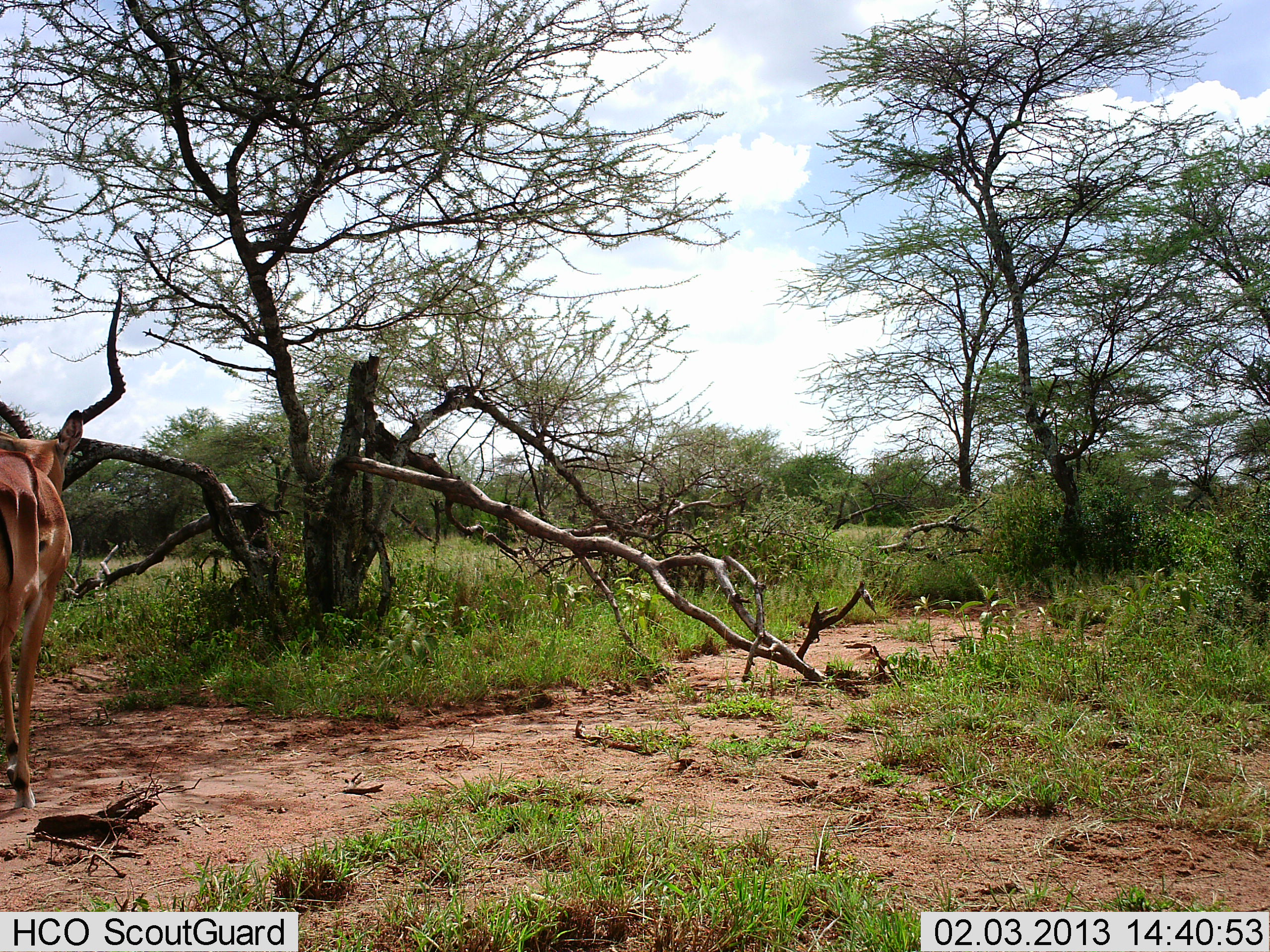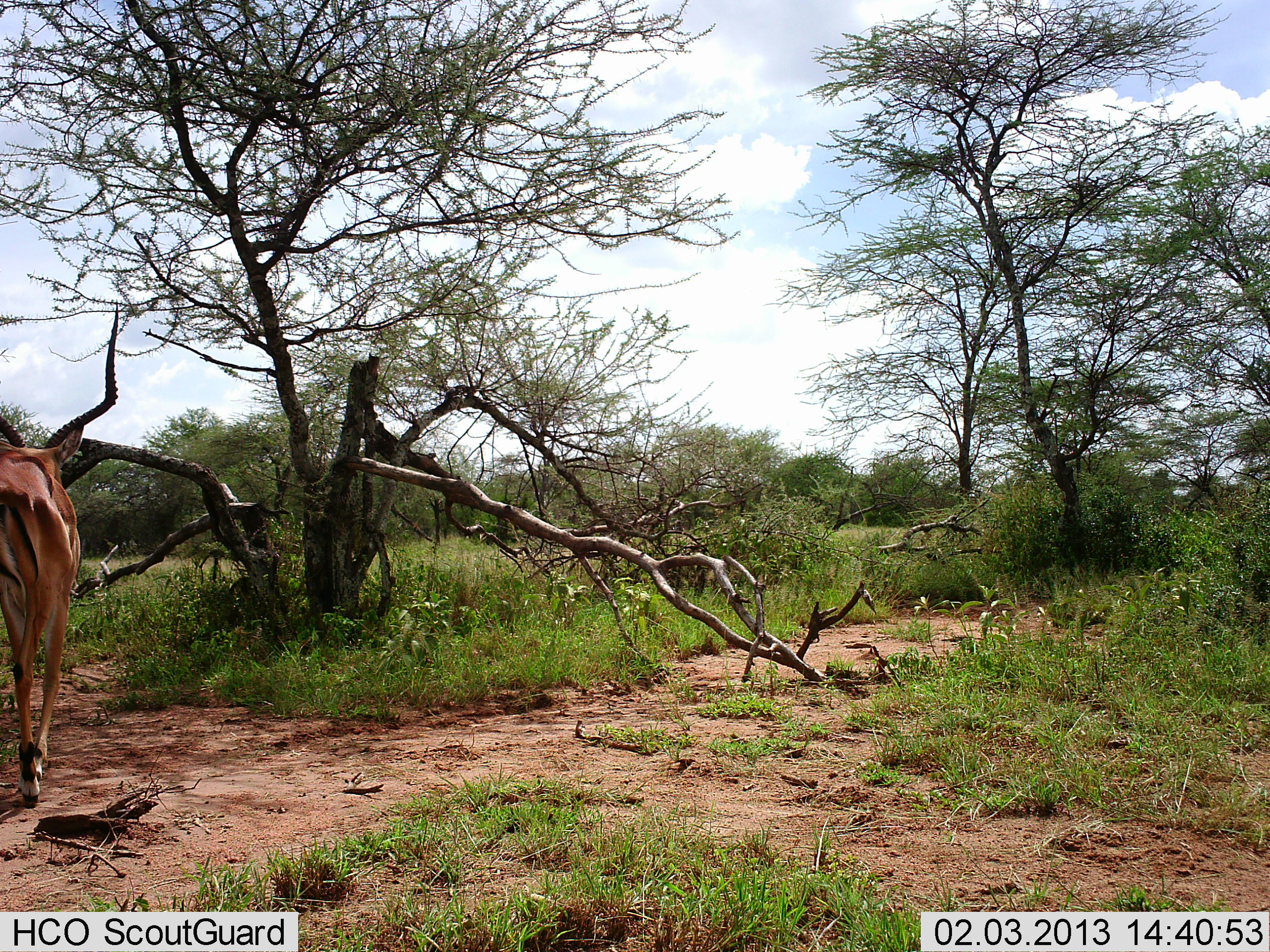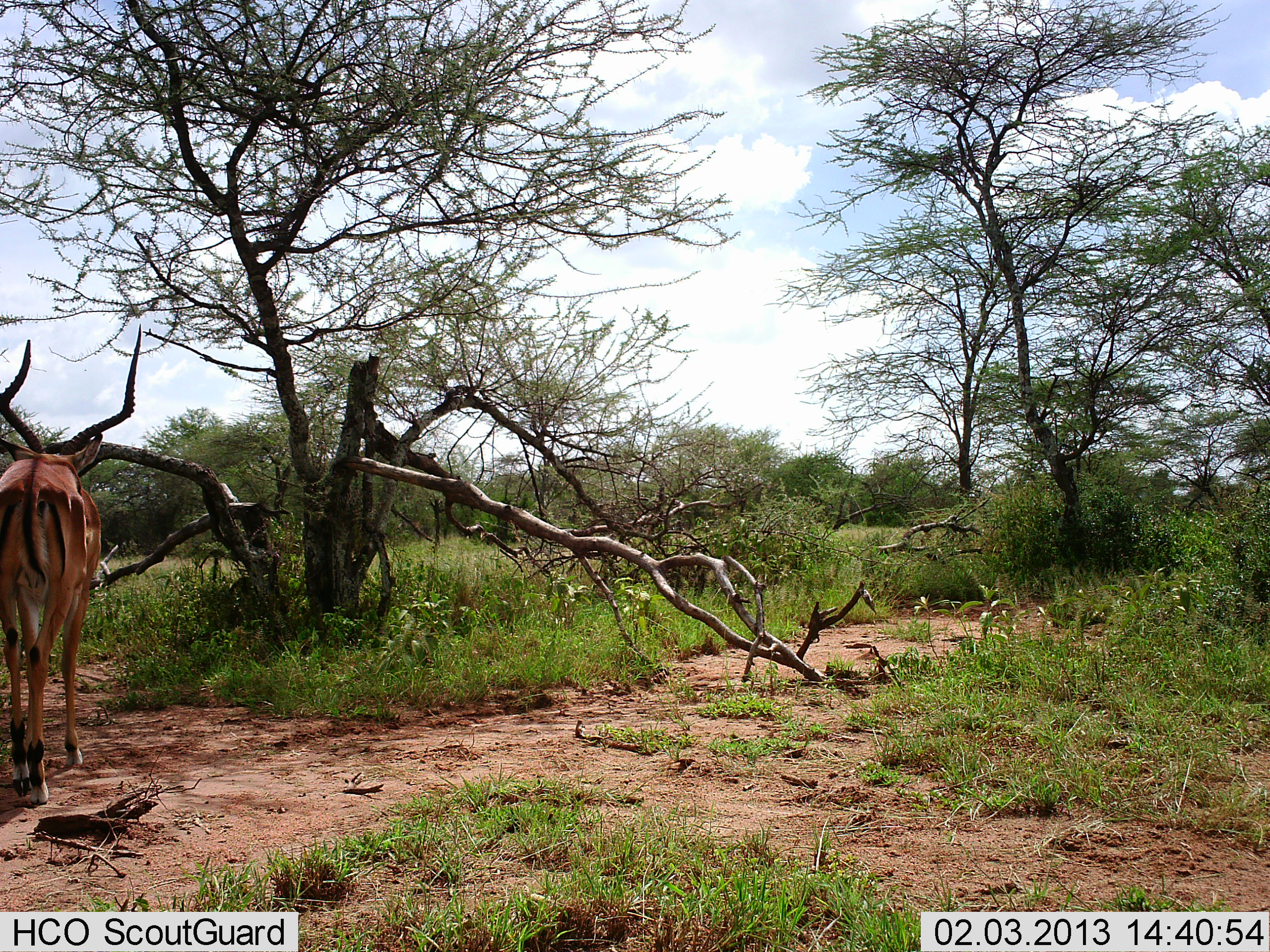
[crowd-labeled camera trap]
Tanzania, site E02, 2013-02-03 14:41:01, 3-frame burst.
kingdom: Animalia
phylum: Chordata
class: Mammalia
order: Artiodactyla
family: Bovidae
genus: Aepyceros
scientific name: Aepyceros melampus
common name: impala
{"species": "impala (Aepyceros melampus)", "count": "1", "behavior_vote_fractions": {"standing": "8%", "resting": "0%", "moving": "92%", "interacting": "0%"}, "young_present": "0%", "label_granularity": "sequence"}